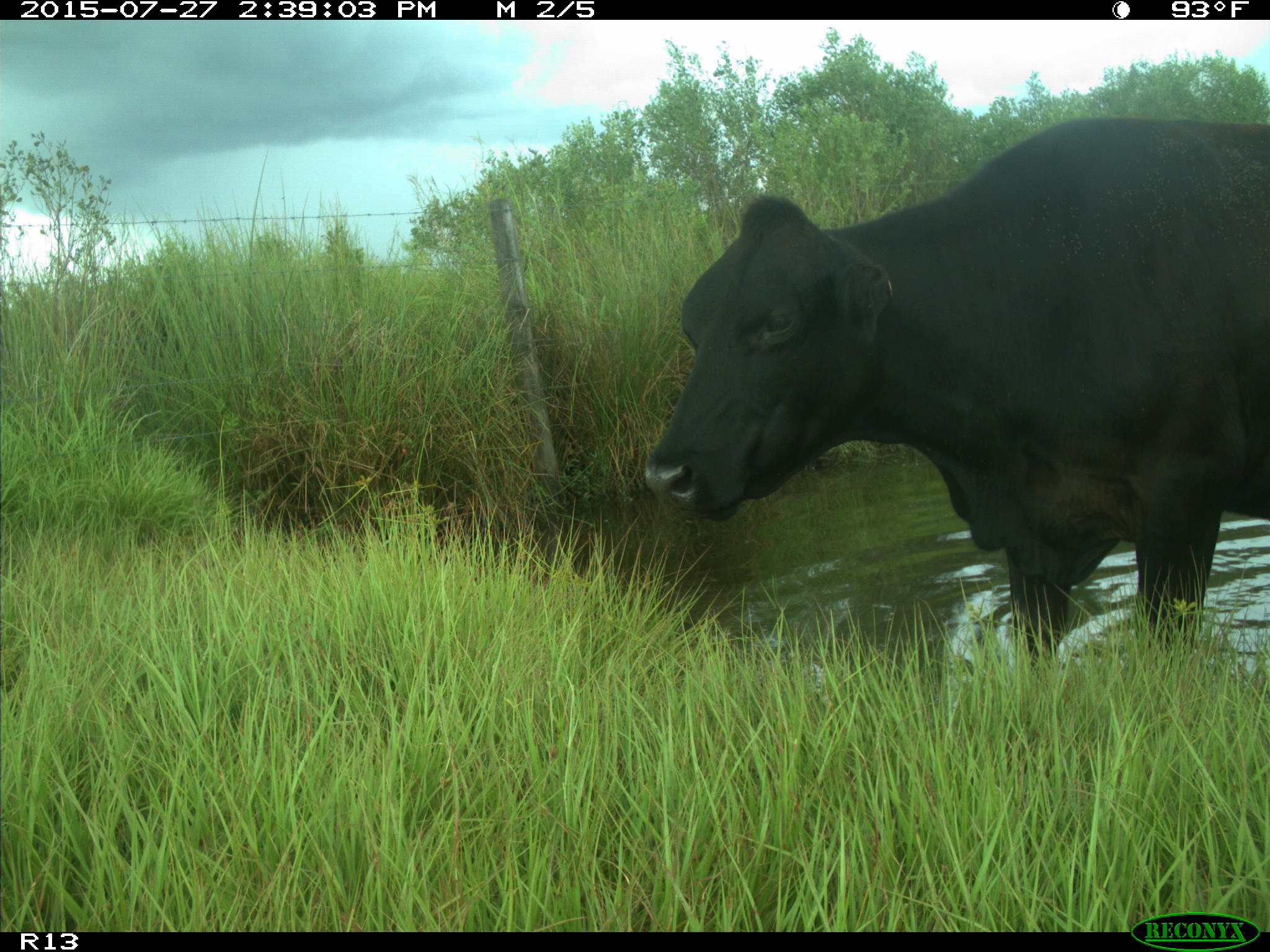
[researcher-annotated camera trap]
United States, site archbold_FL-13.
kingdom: Animalia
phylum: Chordata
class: Mammalia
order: Artiodactyla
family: Bovidae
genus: Bos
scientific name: Bos taurus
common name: domestic cow